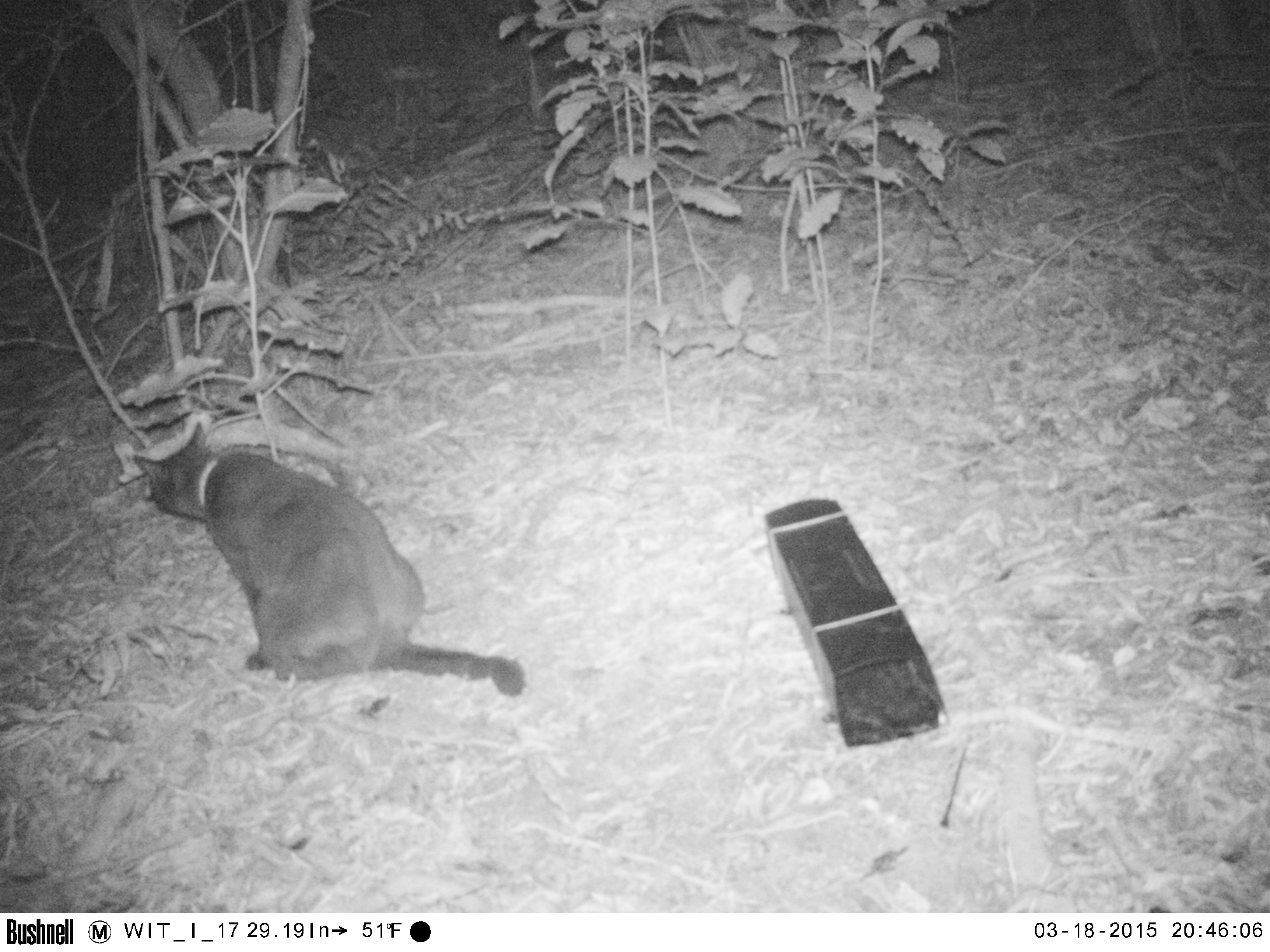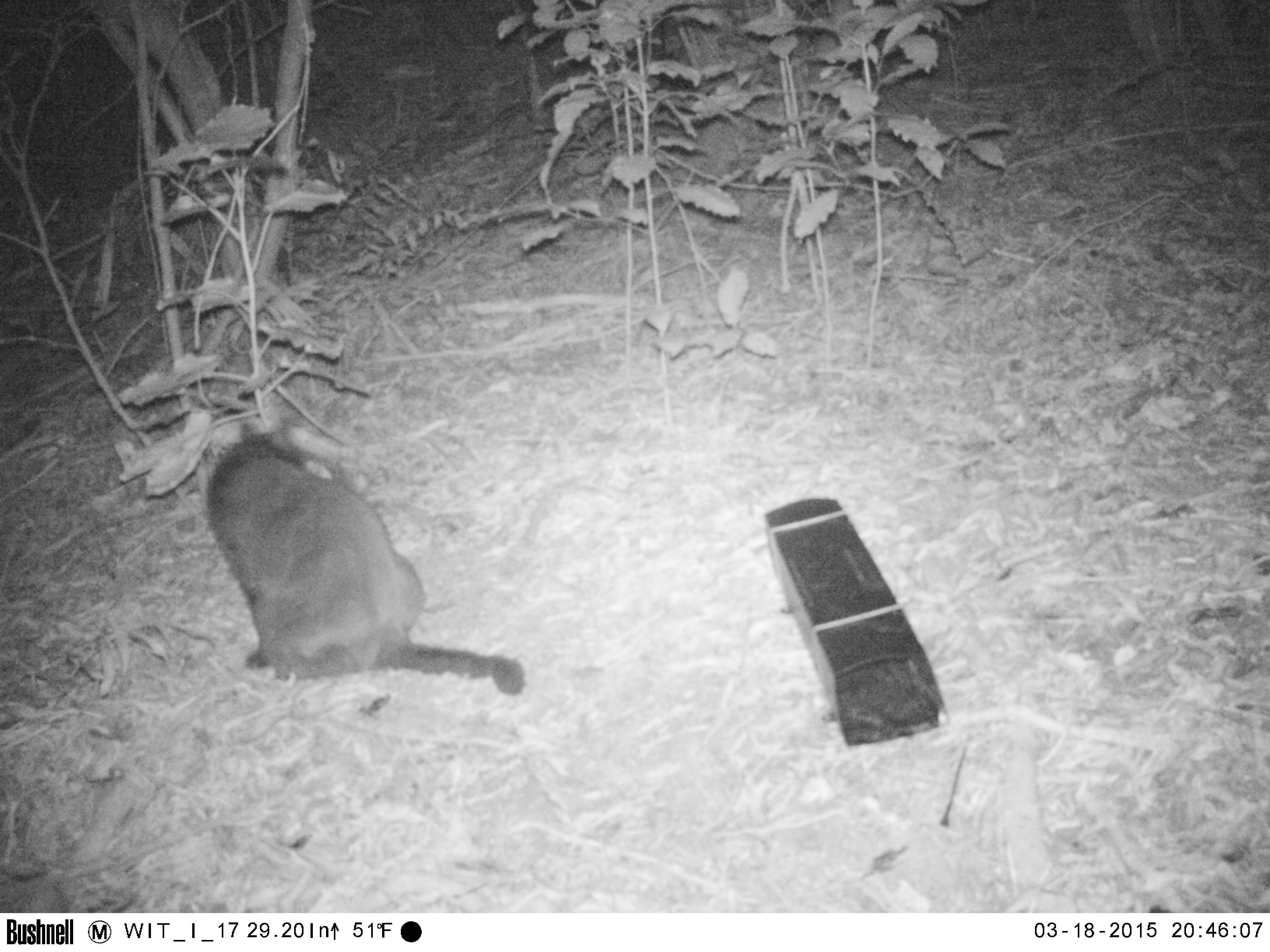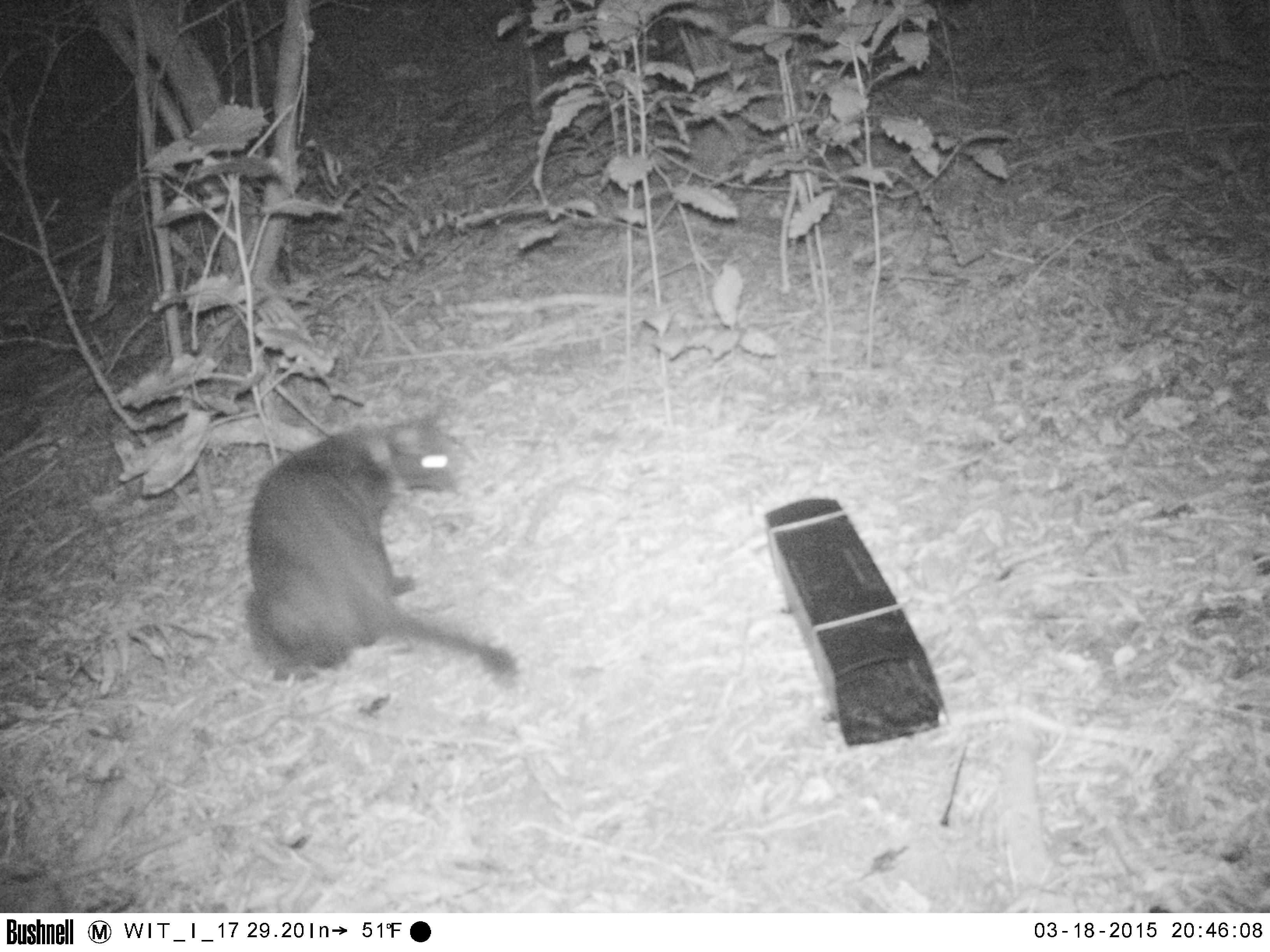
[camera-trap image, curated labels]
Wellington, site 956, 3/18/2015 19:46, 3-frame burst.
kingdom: Animalia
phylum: Chordata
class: Mammalia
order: Carnivora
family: Felidae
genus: Felis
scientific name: Felis catus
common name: cat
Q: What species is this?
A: Cat (Felis catus).